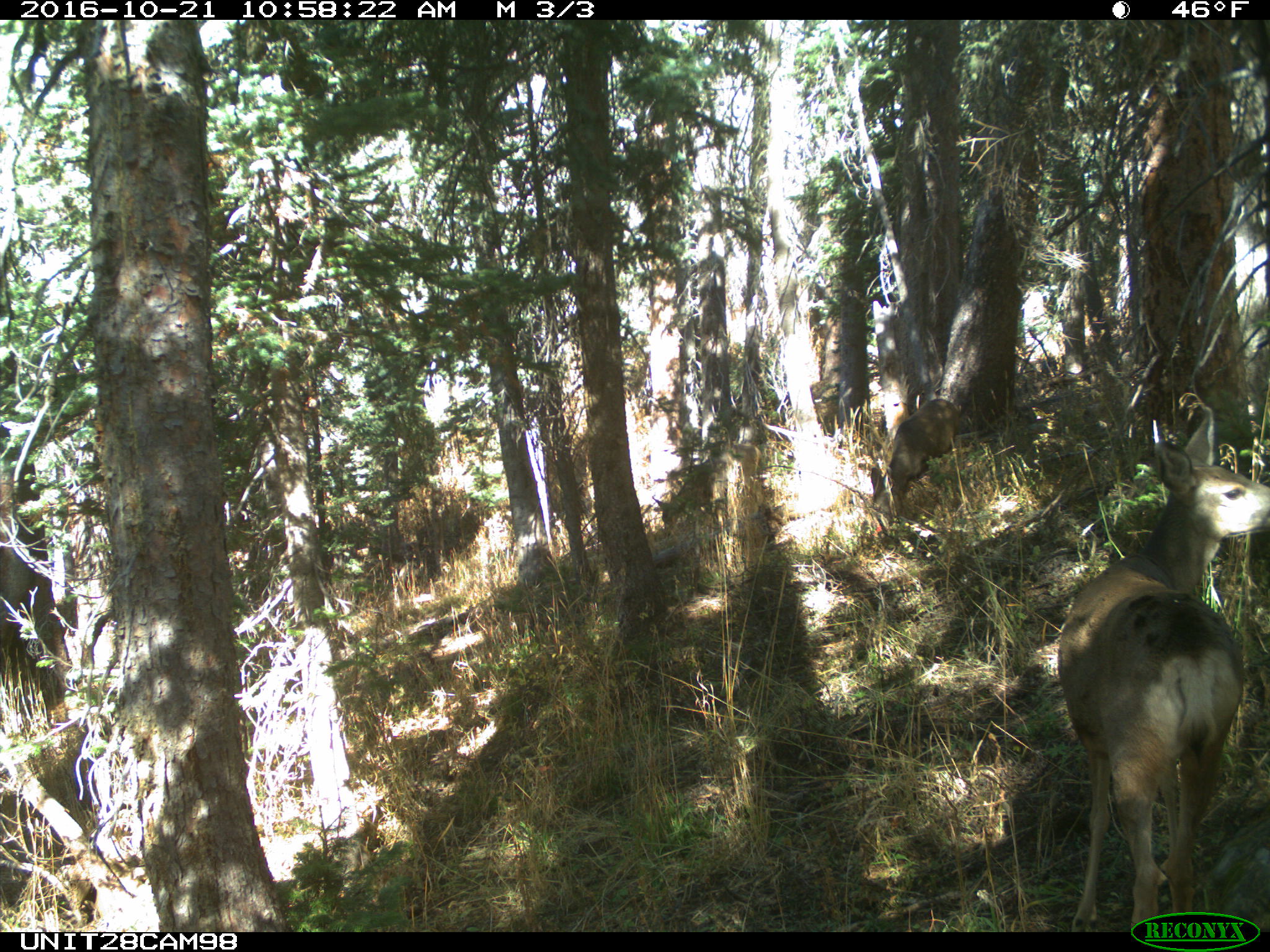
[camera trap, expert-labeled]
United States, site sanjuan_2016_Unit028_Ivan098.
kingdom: Animalia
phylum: Chordata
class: Mammalia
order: Artiodactyla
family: Cervidae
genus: Odocoileus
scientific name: Odocoileus hemionus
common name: mule deer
Odocoileus hemionus (mule deer).